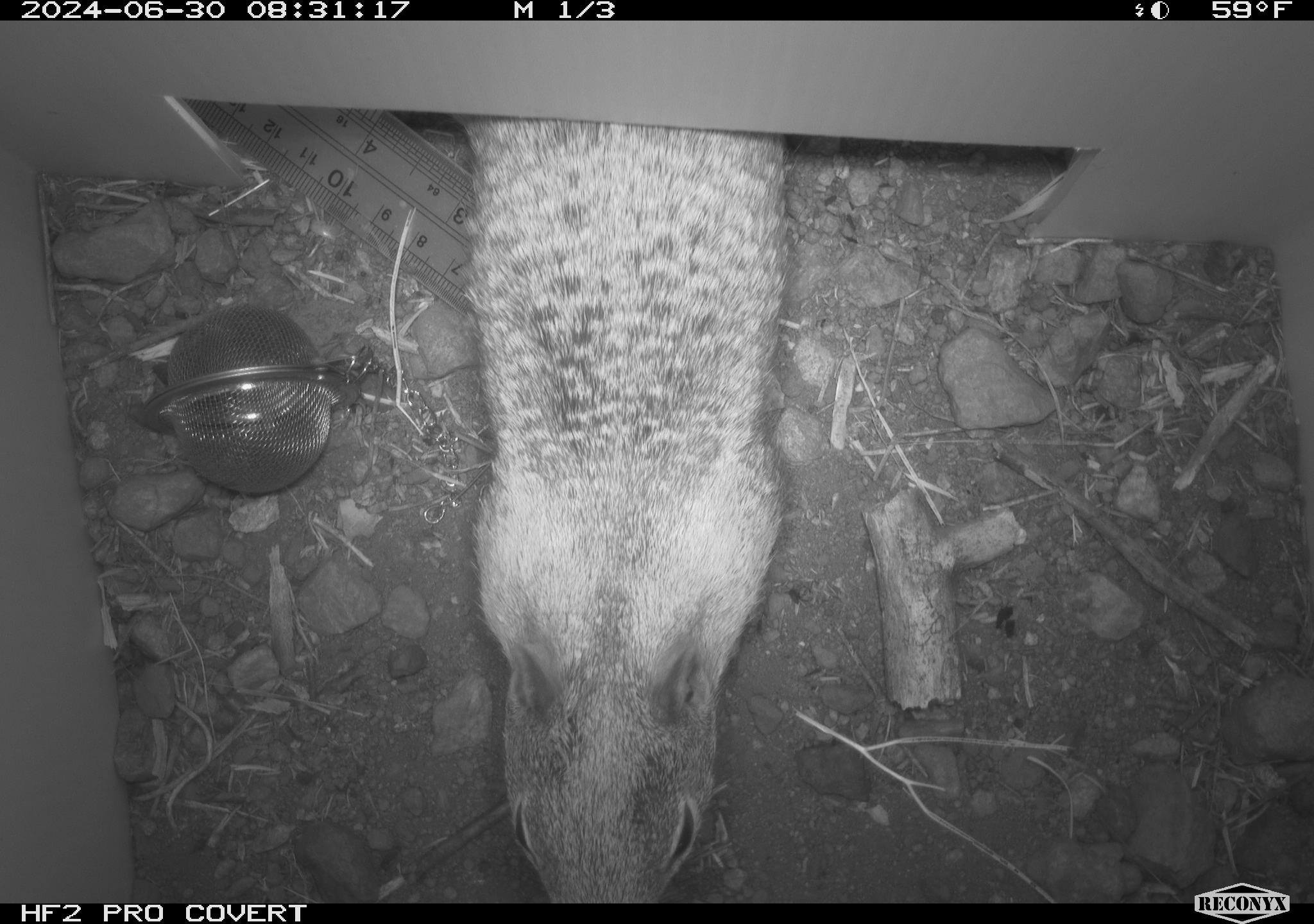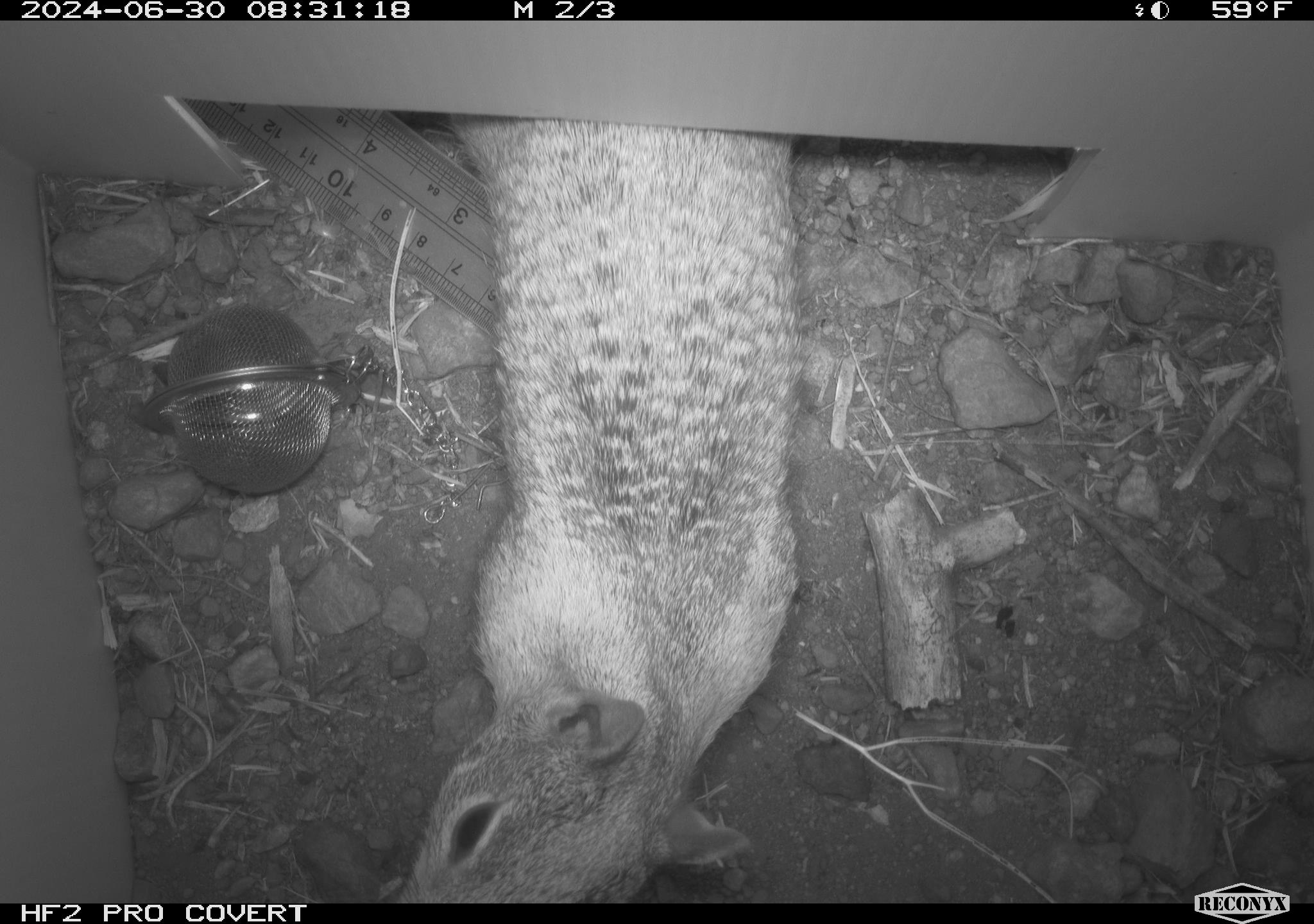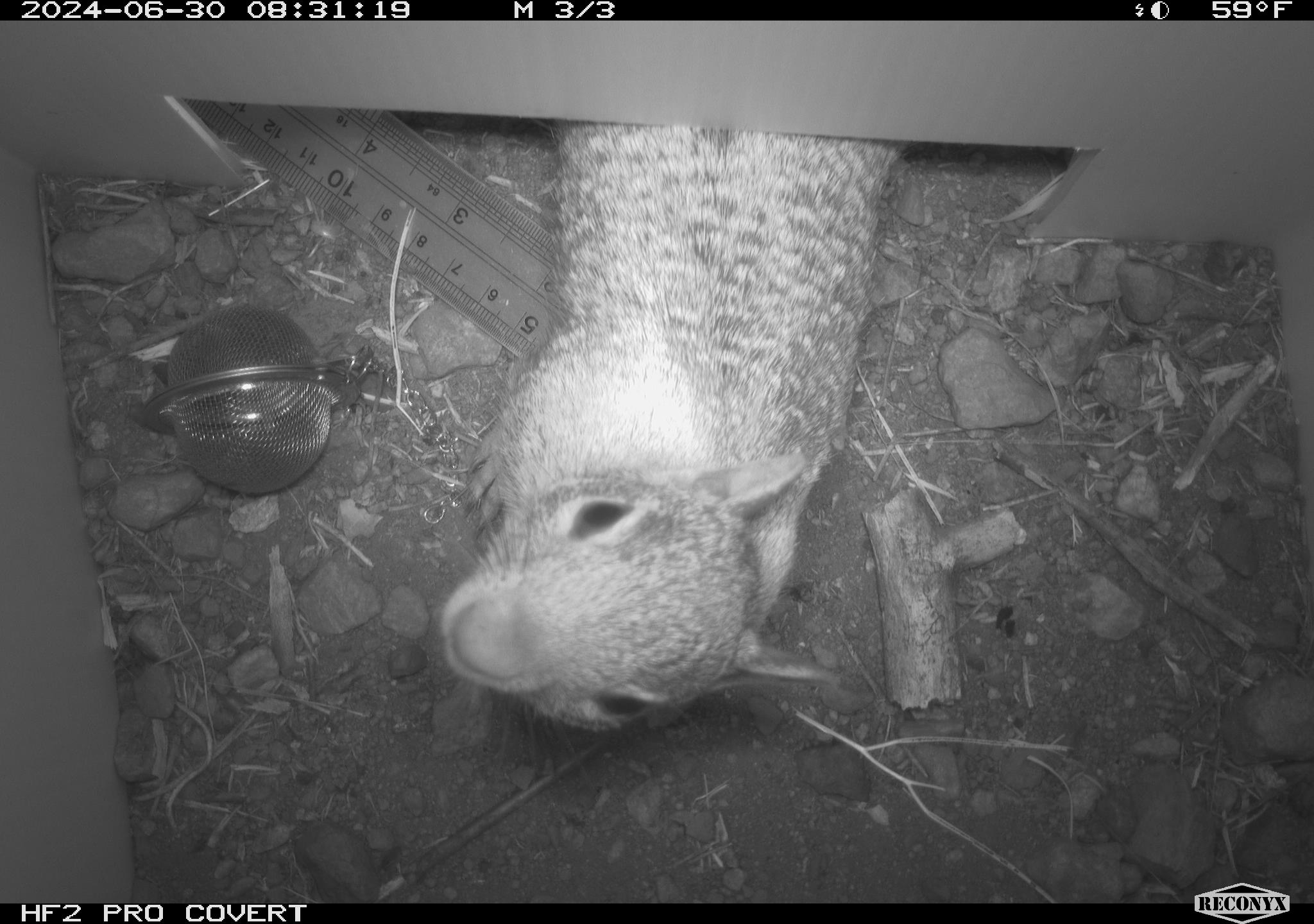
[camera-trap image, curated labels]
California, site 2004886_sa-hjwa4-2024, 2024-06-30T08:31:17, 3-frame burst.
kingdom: Animalia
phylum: Chordata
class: Mammalia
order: Rodentia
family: Sciuridae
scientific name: Sciuridae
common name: squirrels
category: sciuridae family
Sciuridae family (squirrels) (Sciuridae).